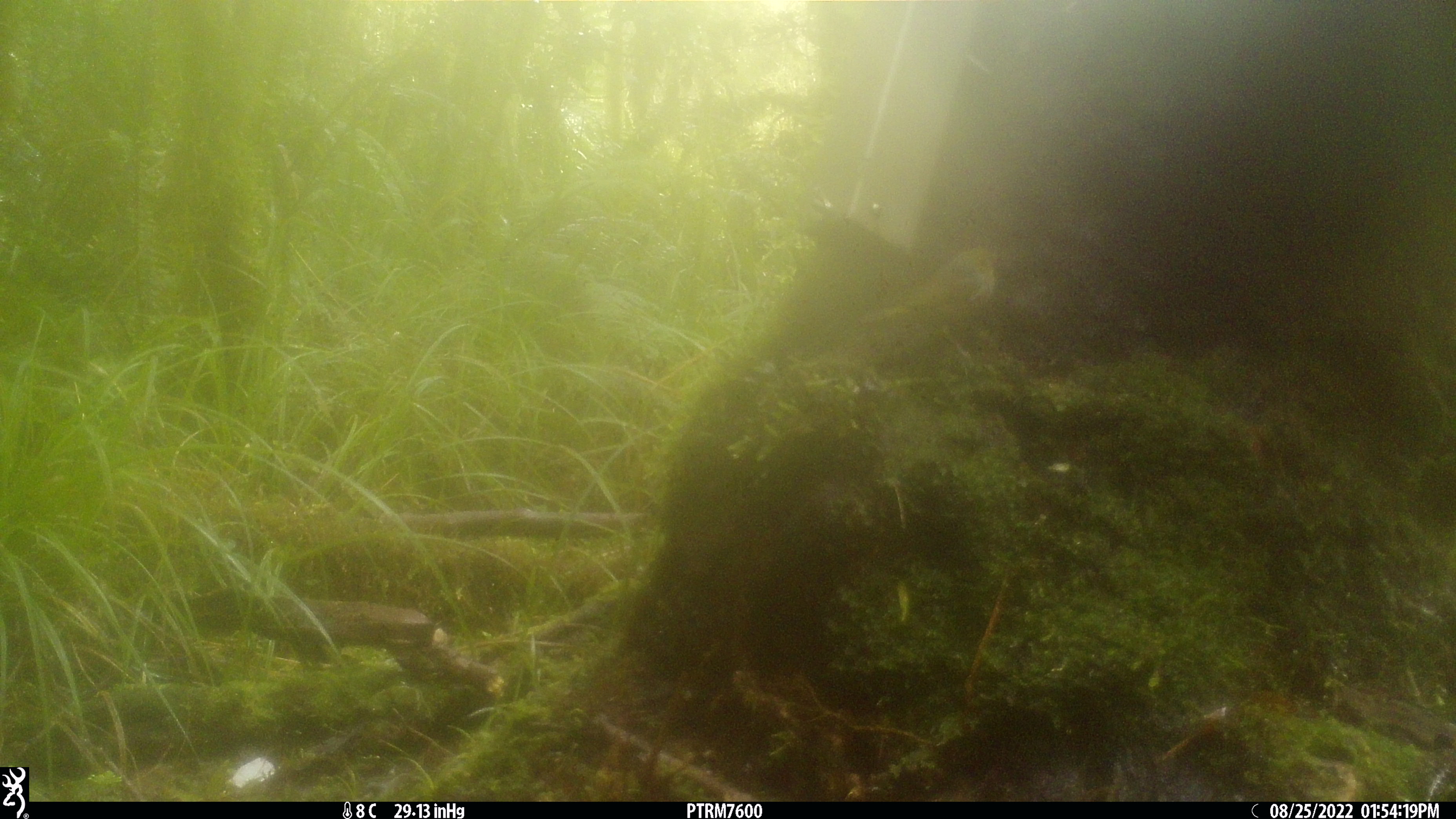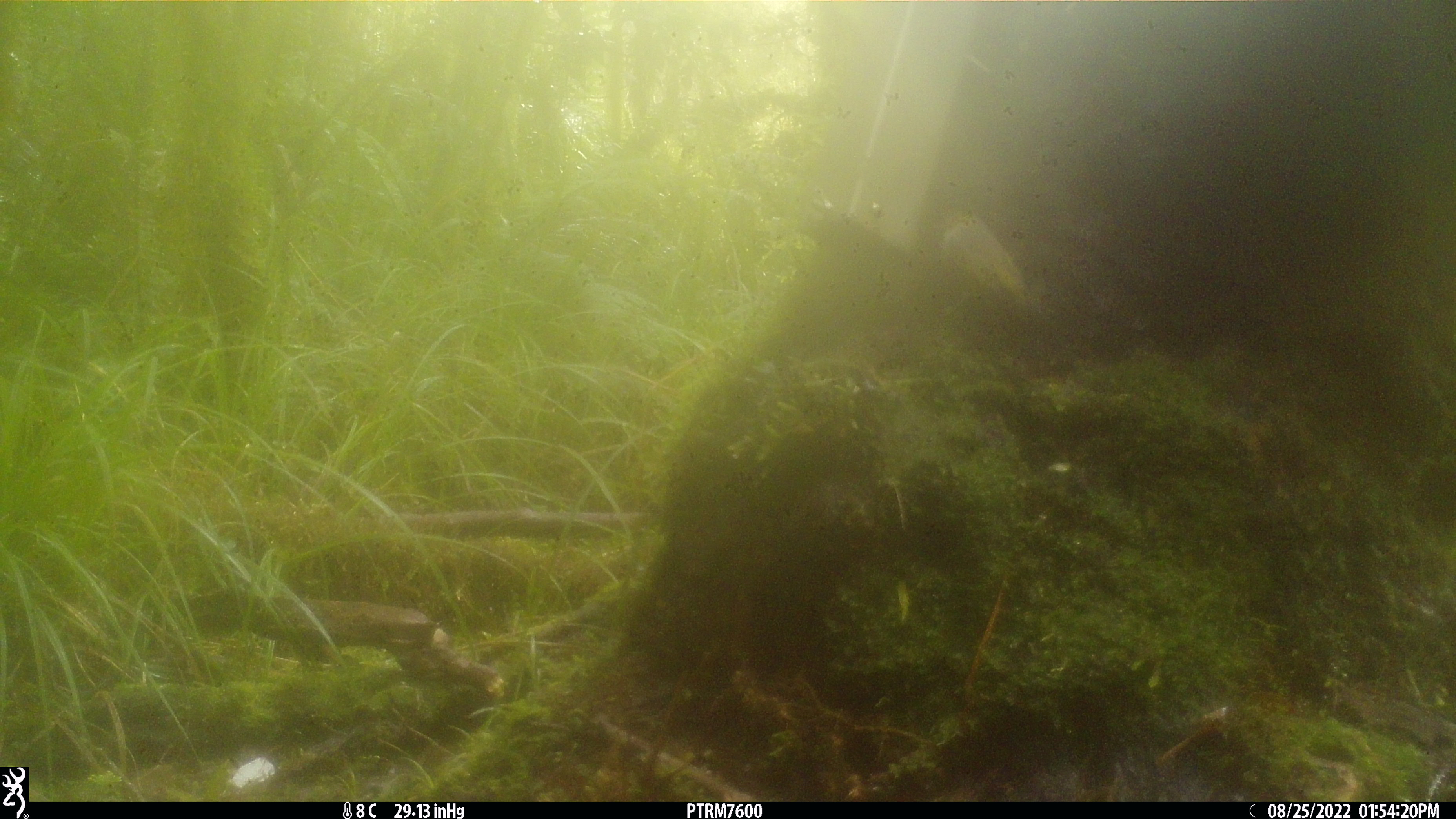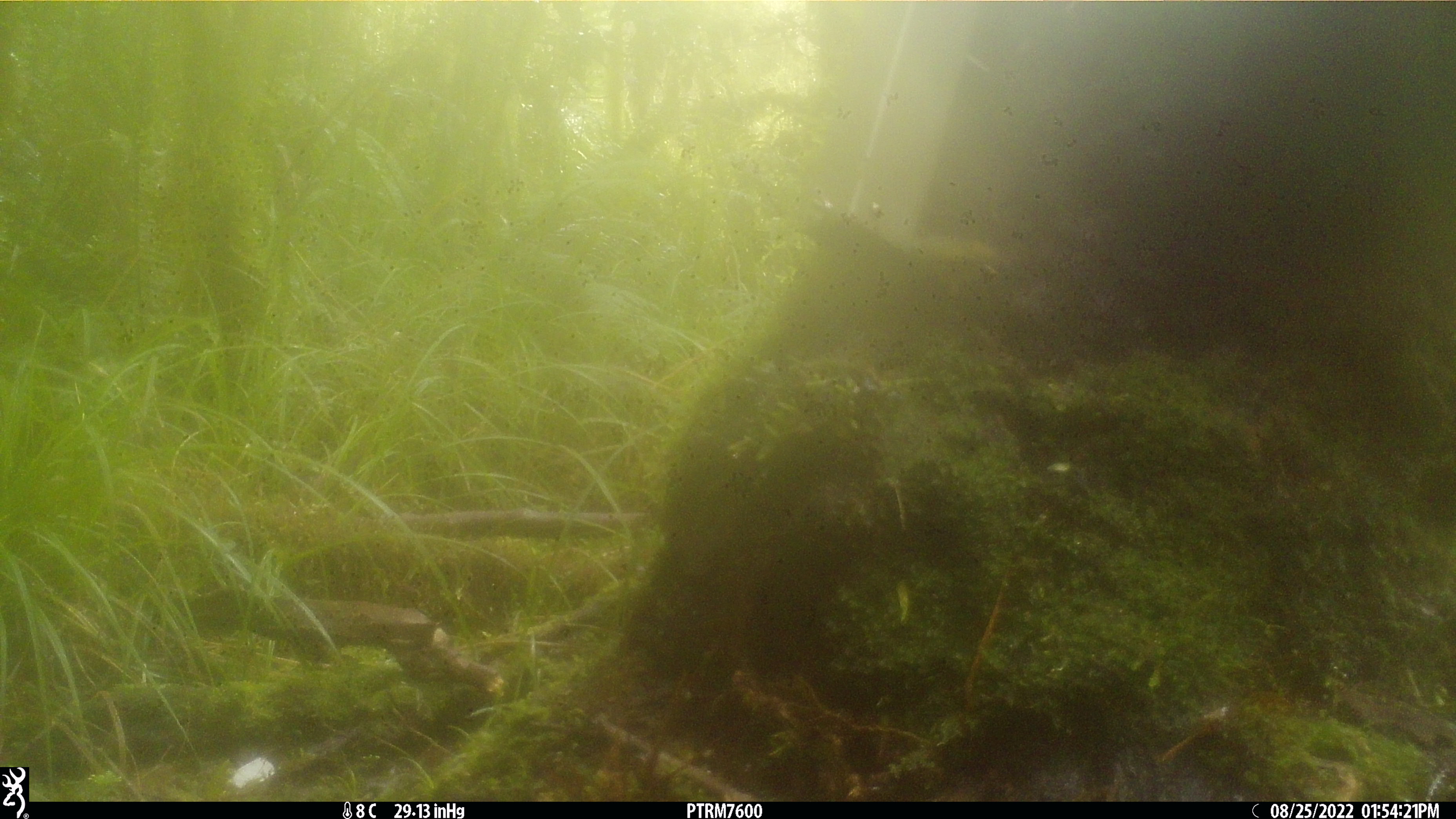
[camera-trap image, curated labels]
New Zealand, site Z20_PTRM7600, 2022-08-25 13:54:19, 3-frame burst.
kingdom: Animalia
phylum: Chordata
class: Aves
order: Passeriformes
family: Zosteropidae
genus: Zosterops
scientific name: Zosterops lateralis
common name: silvereye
Silvereye (Zosterops lateralis).